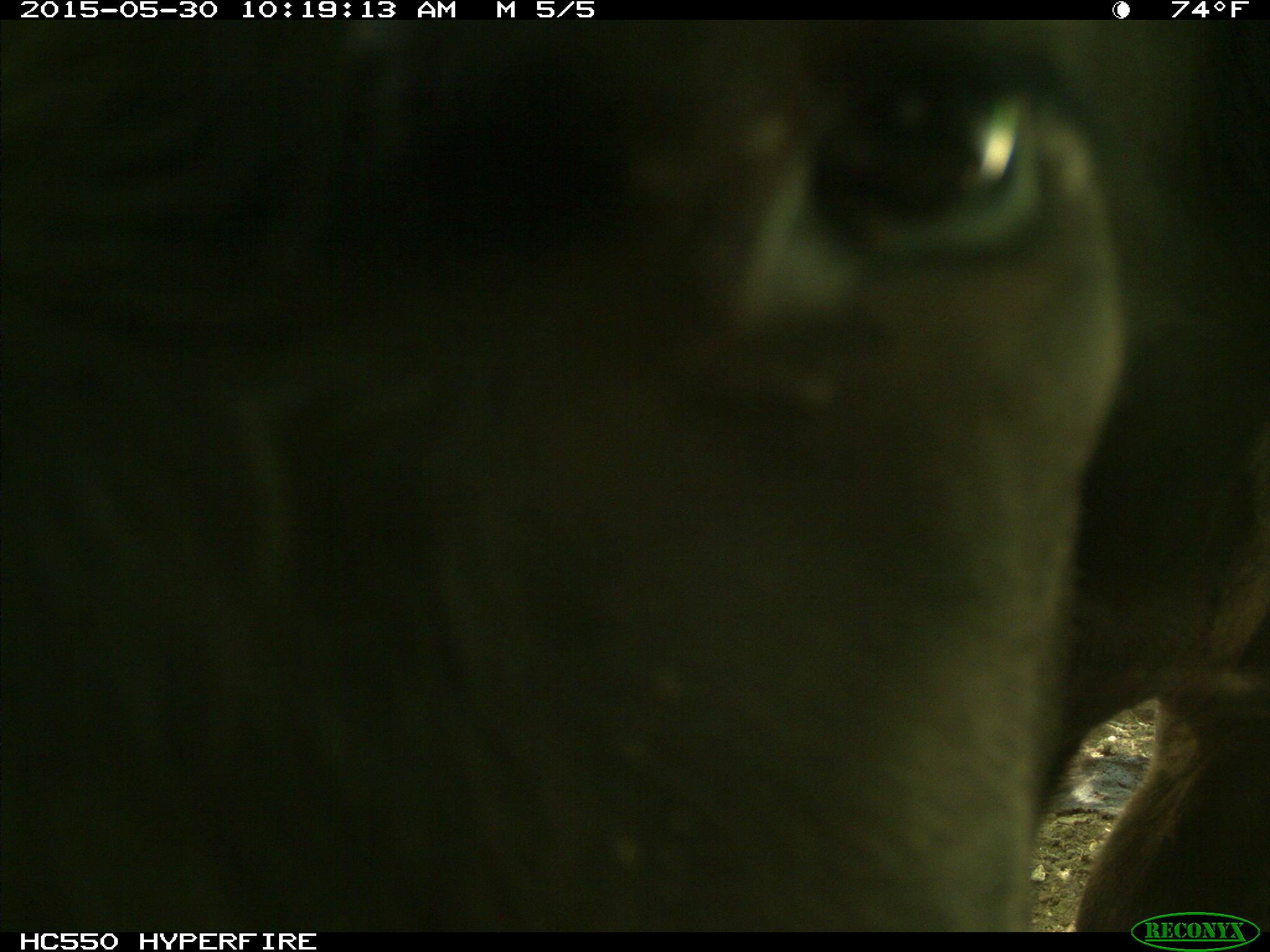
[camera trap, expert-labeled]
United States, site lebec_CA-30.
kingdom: Animalia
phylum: Chordata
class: Mammalia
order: Artiodactyla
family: Bovidae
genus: Bos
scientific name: Bos taurus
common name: domestic cow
Bos taurus (domestic cow).